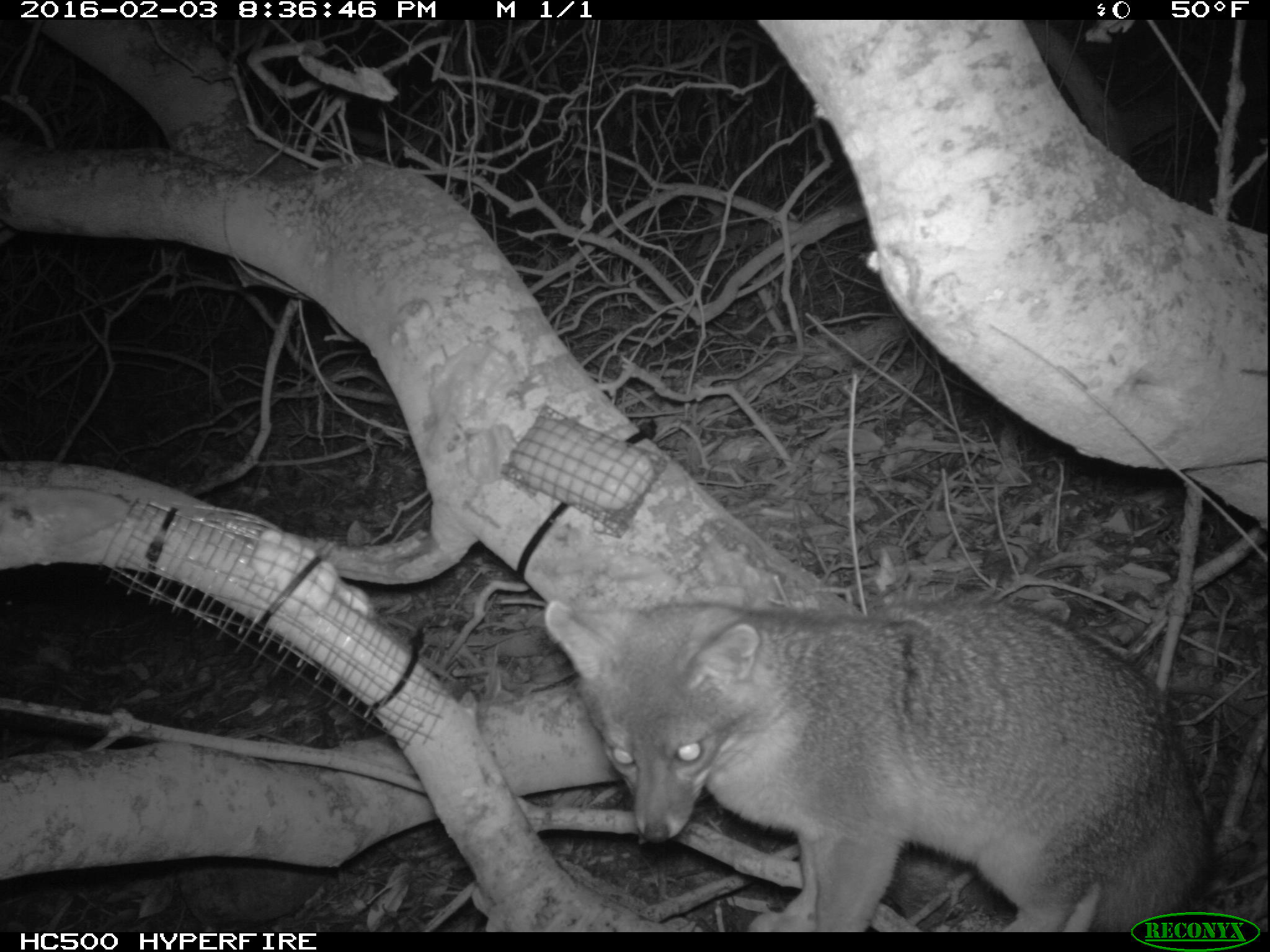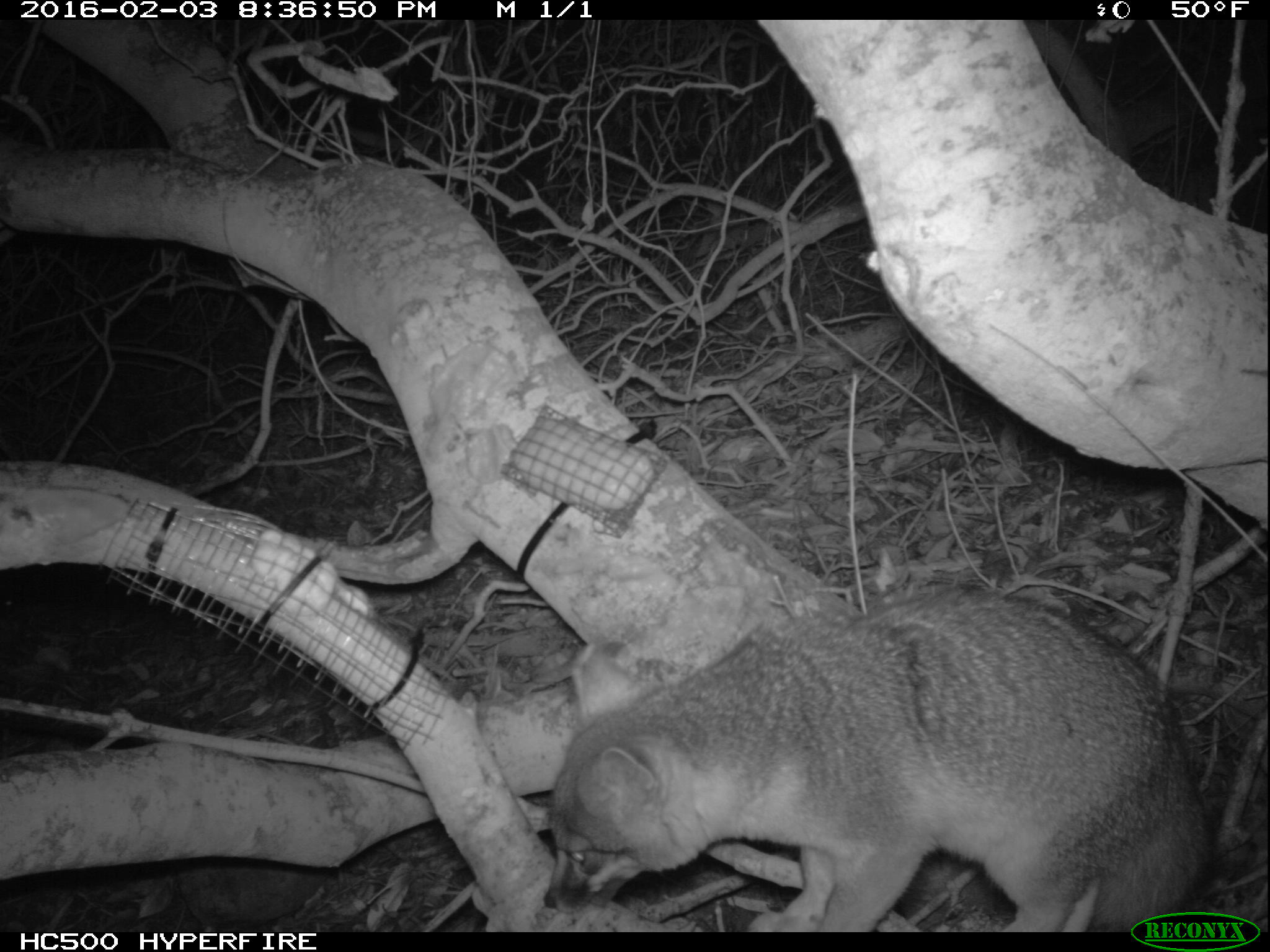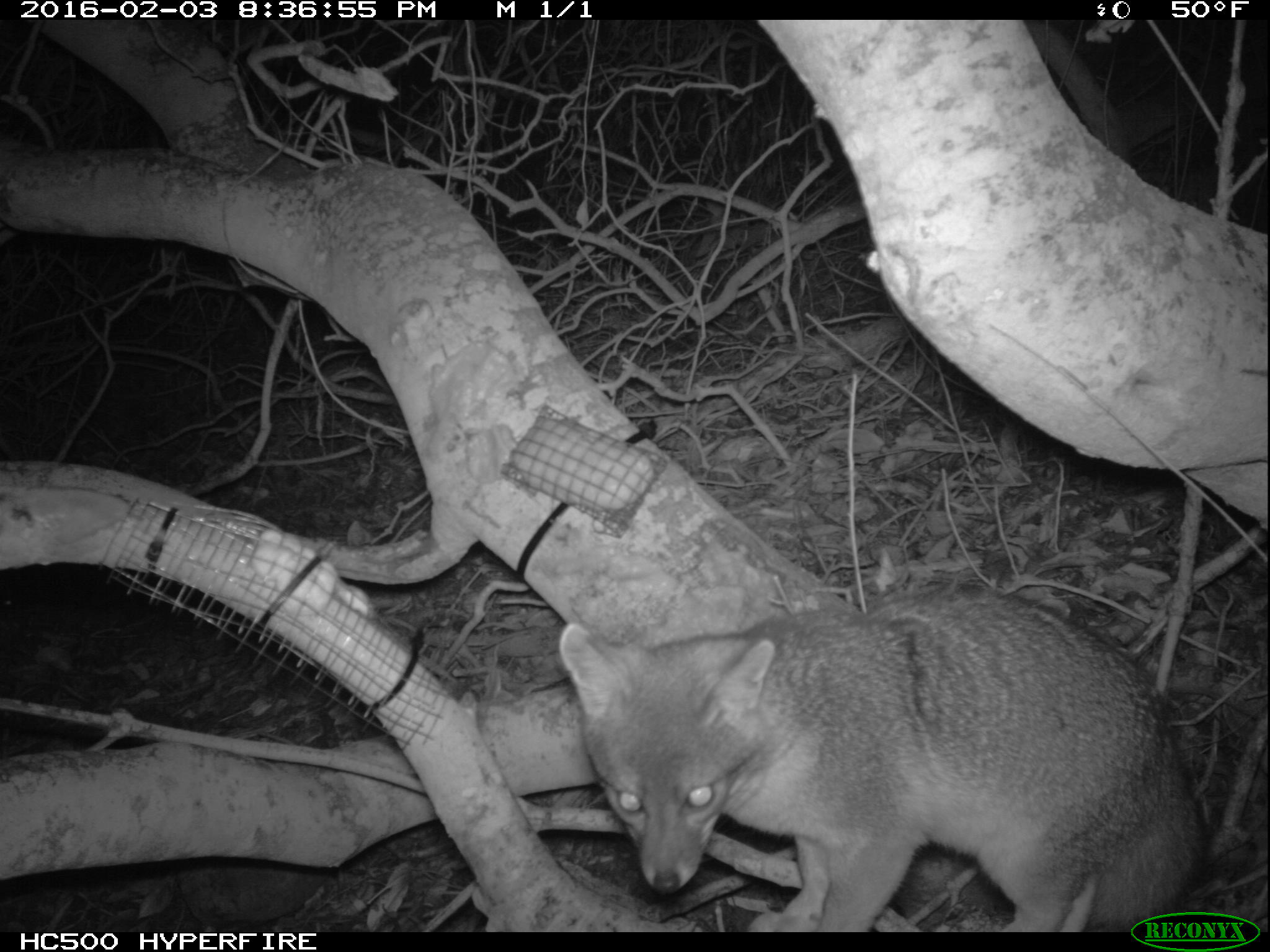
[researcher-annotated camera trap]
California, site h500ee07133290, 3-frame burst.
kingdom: Animalia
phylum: Chordata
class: Mammalia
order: Carnivora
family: Canidae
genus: Urocyon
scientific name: Urocyon littoralis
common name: island fox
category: fox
Fox (island fox) (Urocyon littoralis).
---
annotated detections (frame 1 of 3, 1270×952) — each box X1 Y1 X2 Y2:
fox: 544 599 1212 933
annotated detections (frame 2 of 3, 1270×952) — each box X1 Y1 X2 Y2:
fox: 542 591 1212 933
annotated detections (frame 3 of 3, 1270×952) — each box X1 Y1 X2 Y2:
fox: 558 591 1208 932